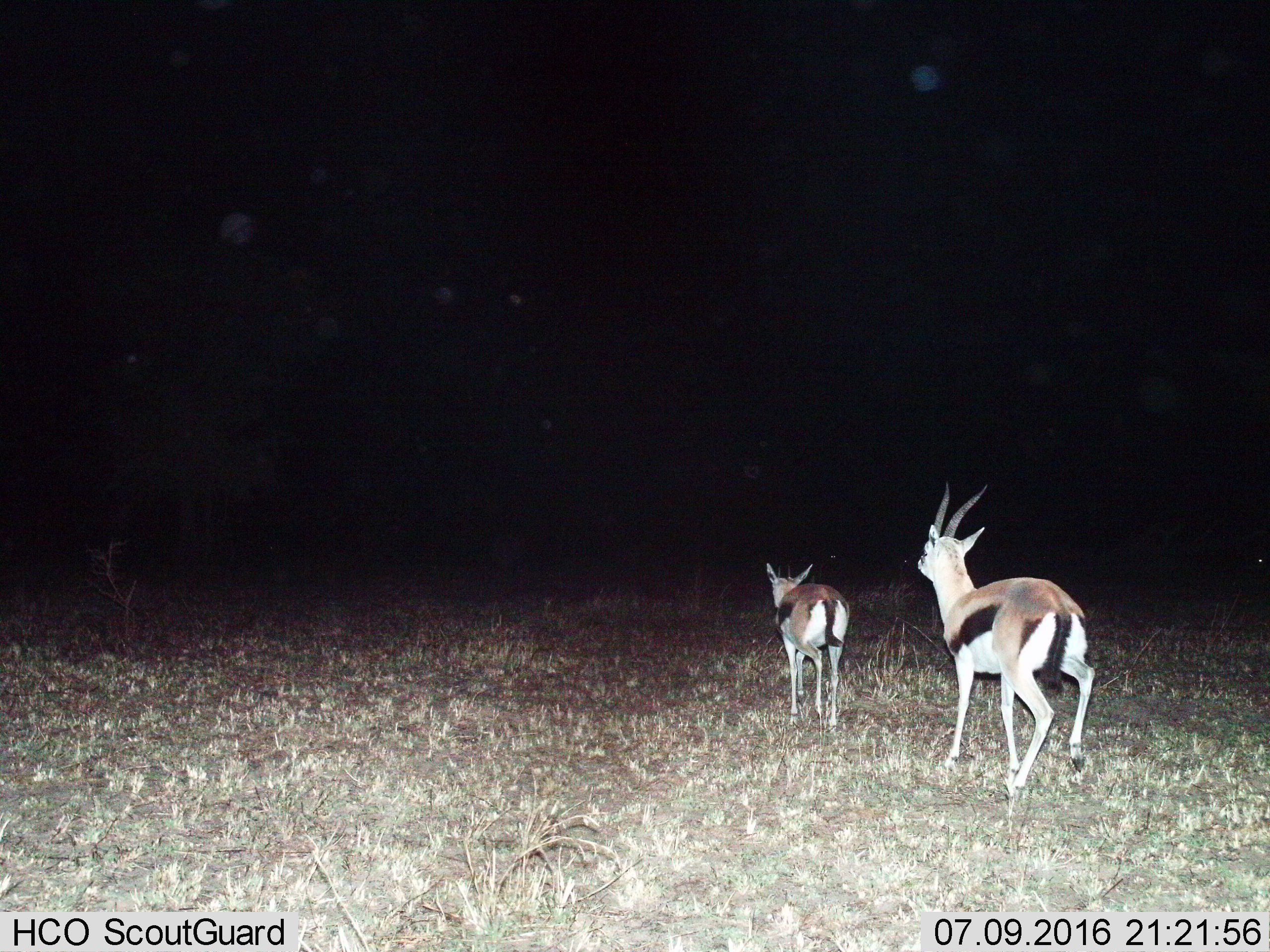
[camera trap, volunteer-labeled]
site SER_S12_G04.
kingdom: Animalia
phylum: Chordata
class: Mammalia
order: Artiodactyla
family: Bovidae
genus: Eudorcas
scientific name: Eudorcas thomsonii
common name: thomson's gazelle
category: gazellethomsons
Gazellethomsons (thomson's gazelle) (Eudorcas thomsonii), count 2. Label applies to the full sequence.